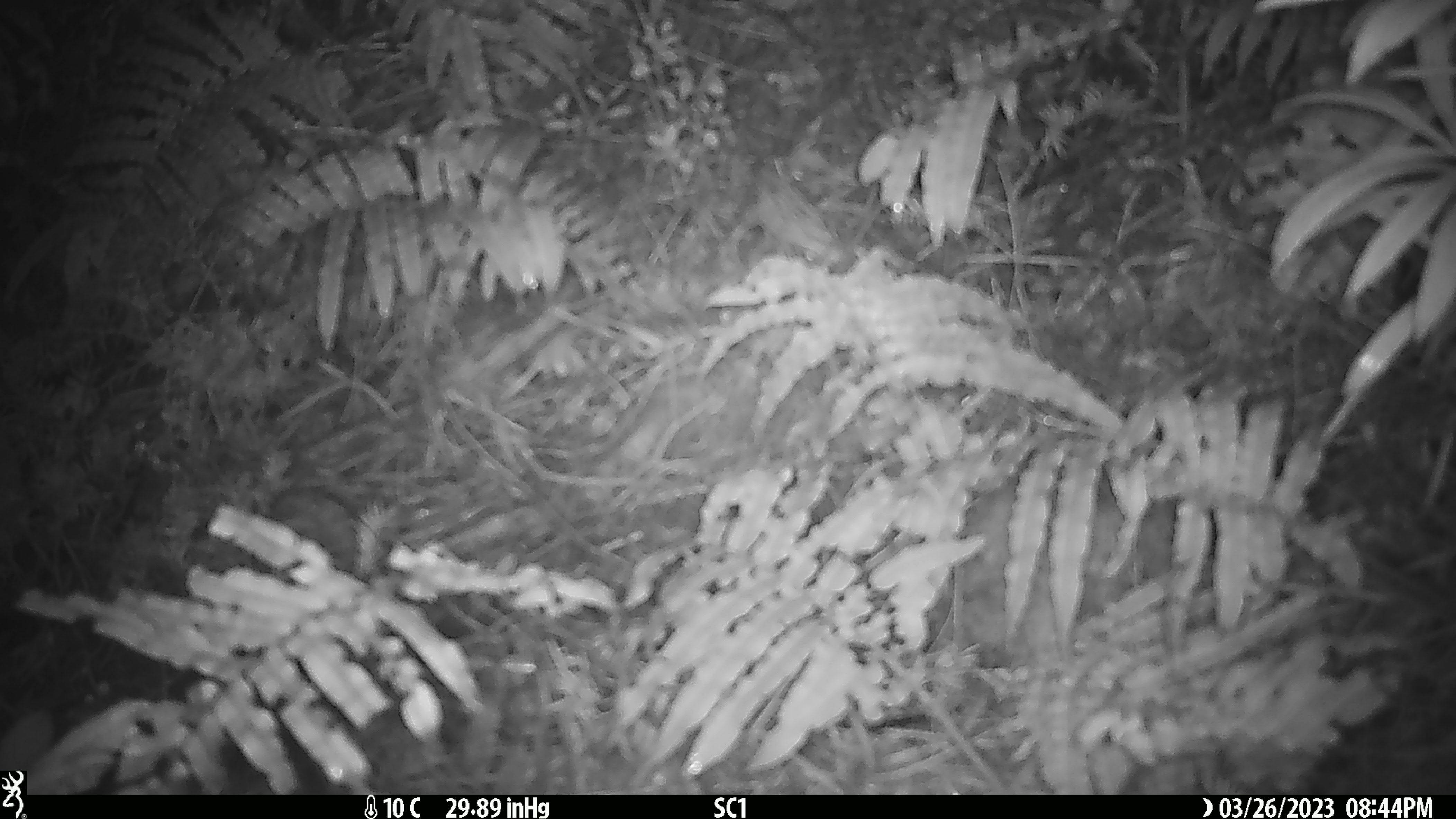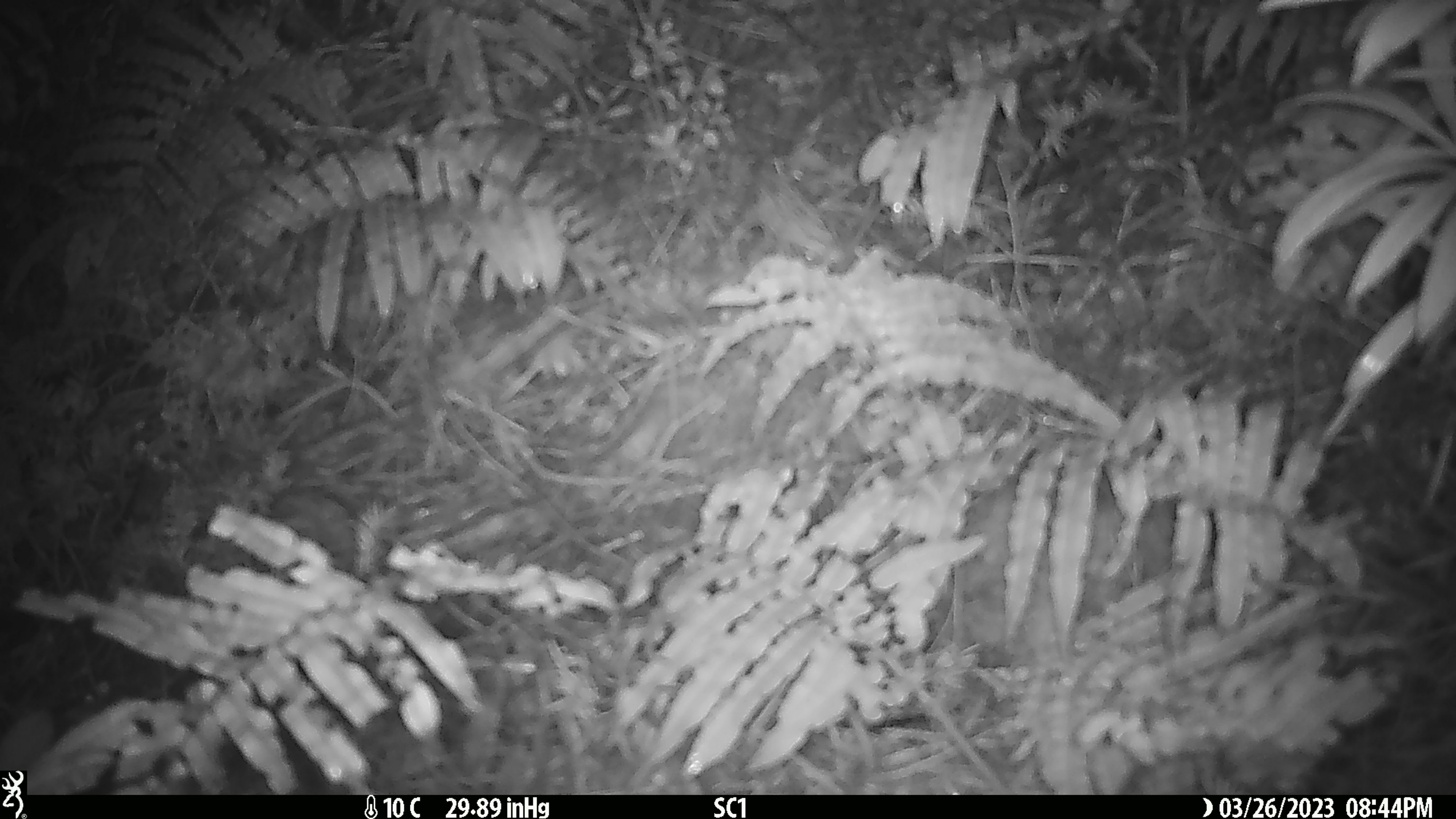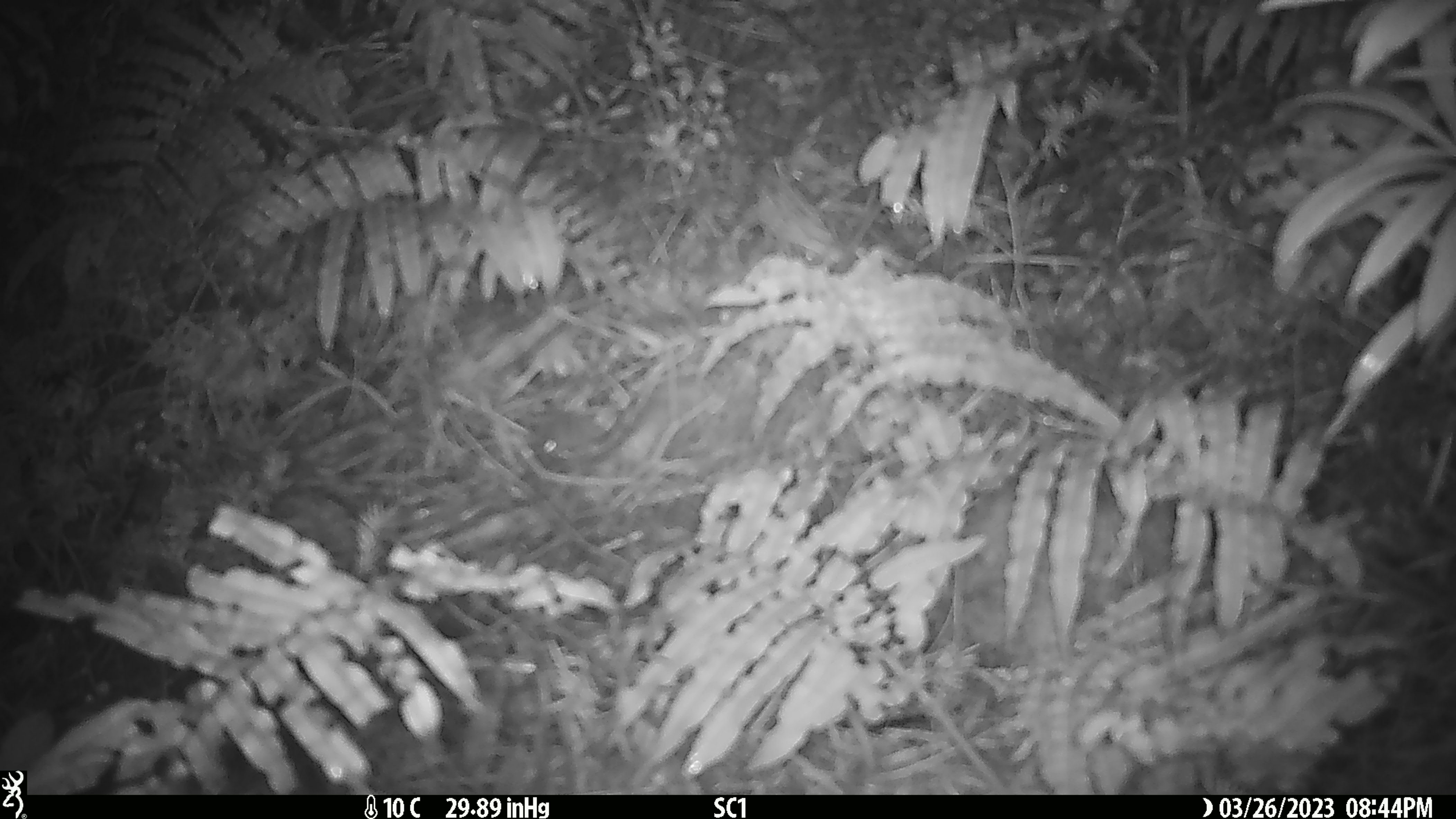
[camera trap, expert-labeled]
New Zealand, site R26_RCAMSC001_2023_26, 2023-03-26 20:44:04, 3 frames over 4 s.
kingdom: Animalia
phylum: Chordata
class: Mammalia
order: Rodentia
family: Muridae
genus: Mus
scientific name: Mus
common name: mouse